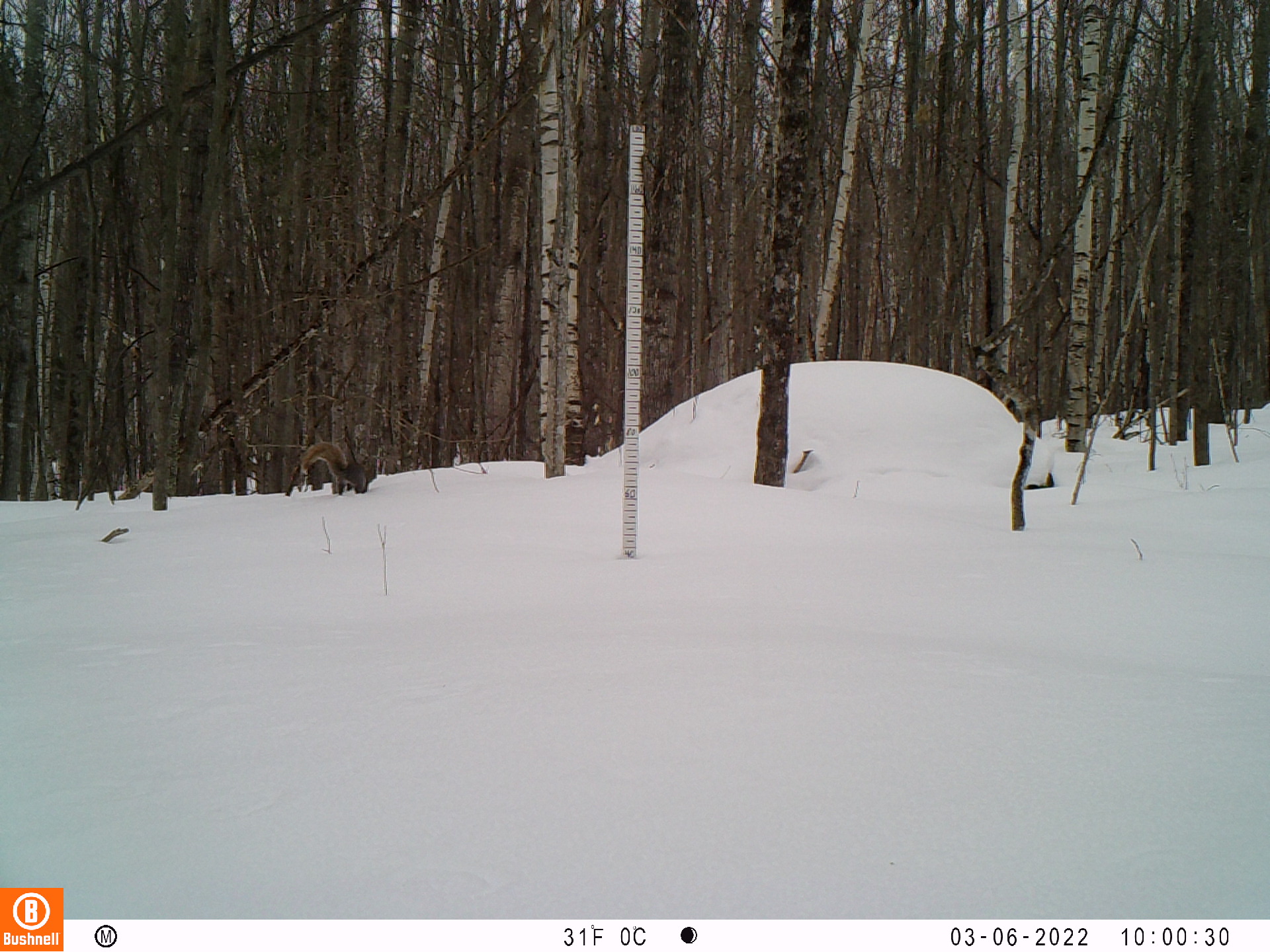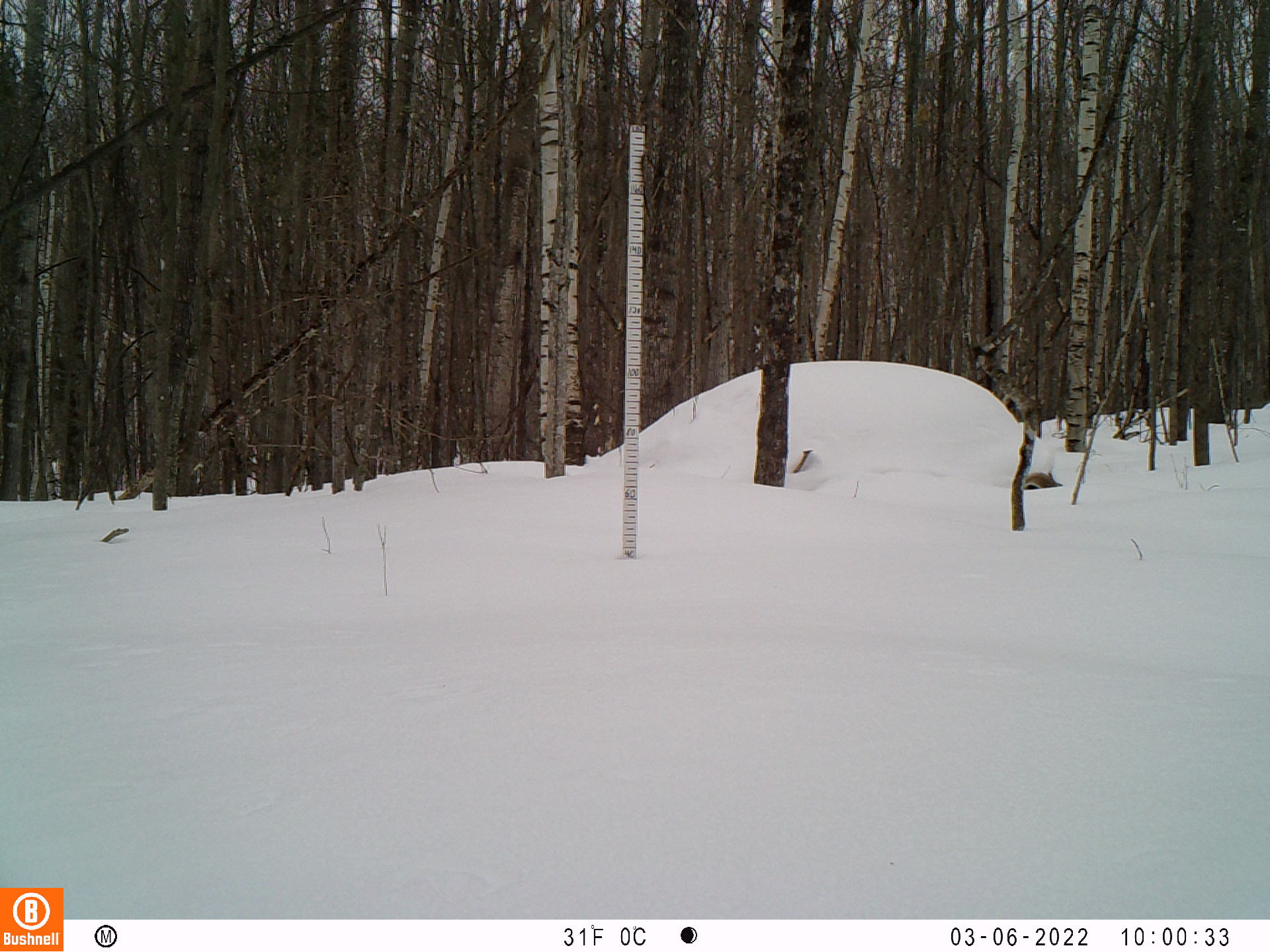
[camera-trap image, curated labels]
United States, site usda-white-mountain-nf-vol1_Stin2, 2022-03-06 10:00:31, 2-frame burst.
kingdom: Animalia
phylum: Chordata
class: Mammalia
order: Rodentia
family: Sciuridae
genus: Sciurus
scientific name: Sciurus carolinensis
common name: gray squirrel